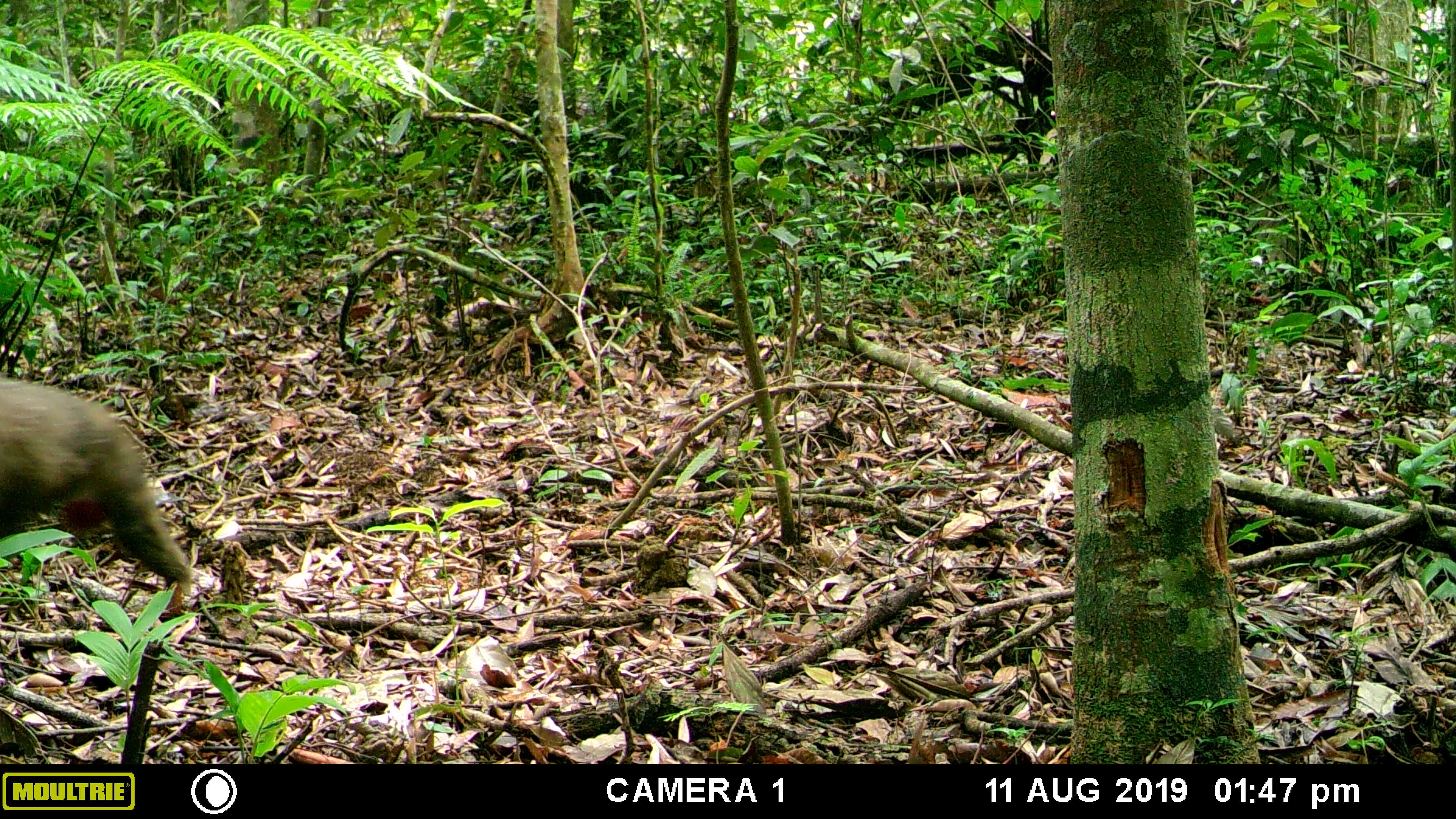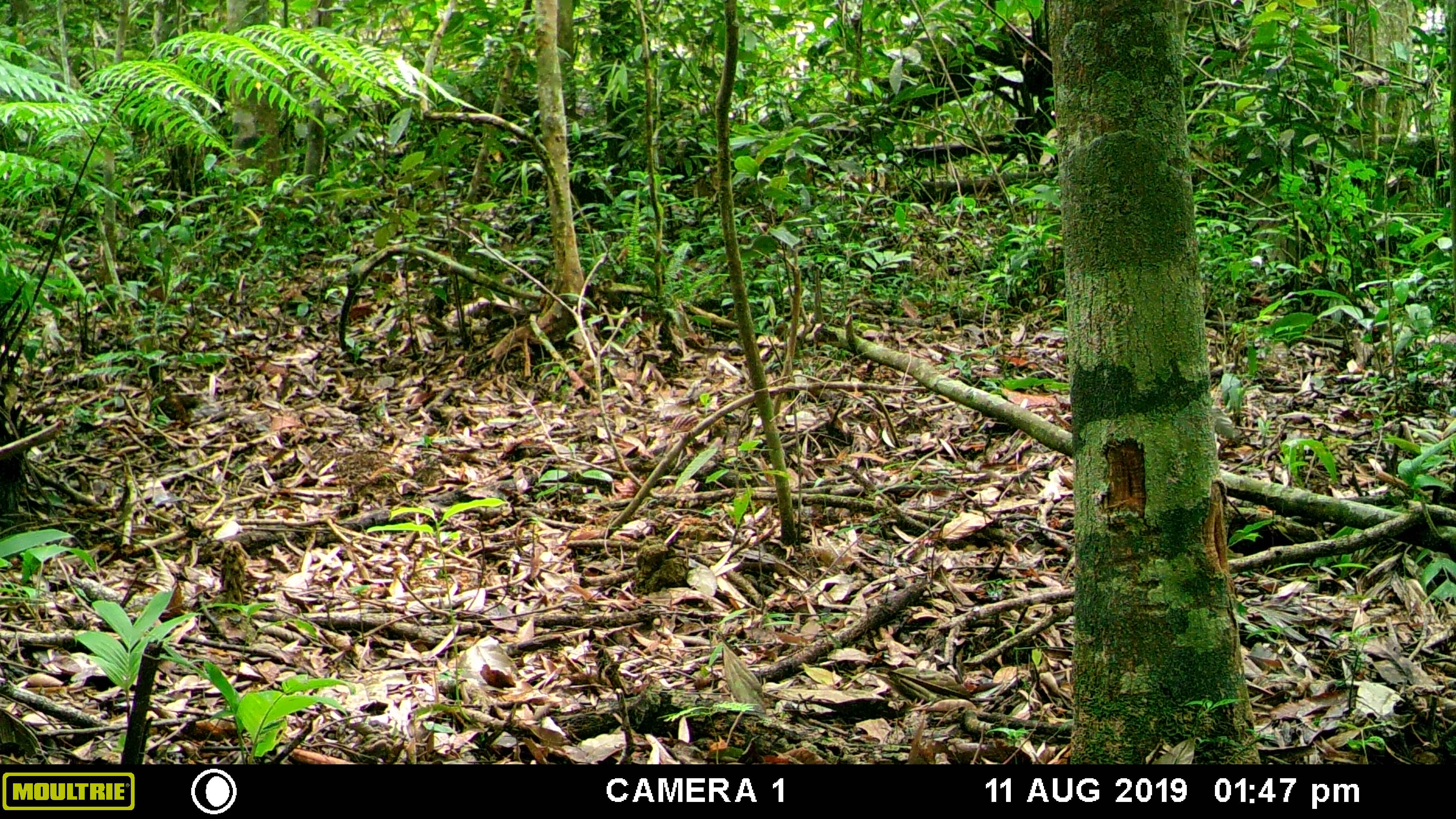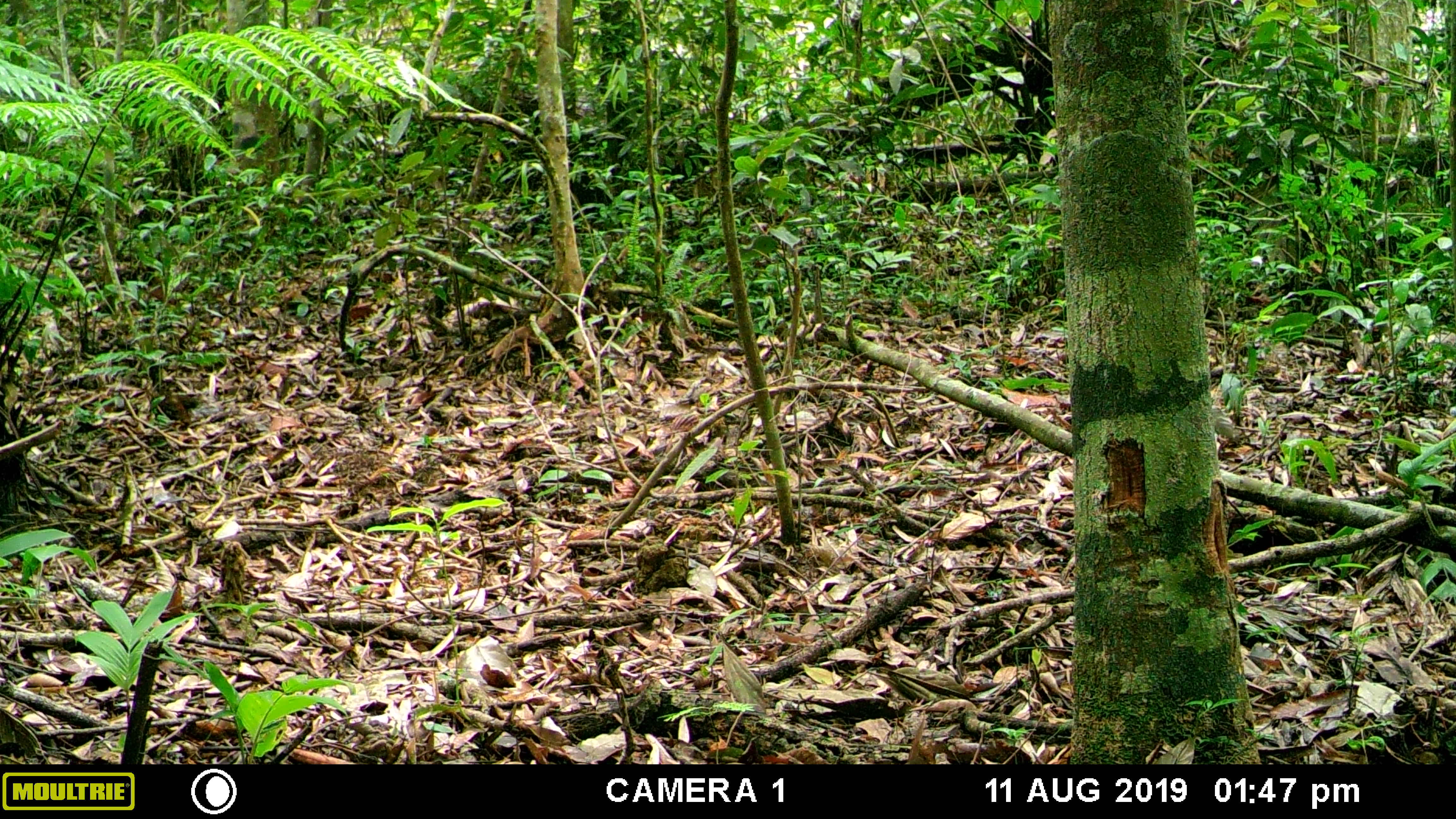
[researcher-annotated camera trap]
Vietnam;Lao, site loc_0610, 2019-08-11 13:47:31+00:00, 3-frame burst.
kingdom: Animalia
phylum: Chordata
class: Mammalia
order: Primates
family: Cercopithecidae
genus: Macaca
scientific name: Macaca arctoides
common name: stump-tailed macaque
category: stump tailed macaque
Stump tailed macaque (stump-tailed macaque) (Macaca arctoides). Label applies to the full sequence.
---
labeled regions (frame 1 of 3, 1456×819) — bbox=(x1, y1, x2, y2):
stump tailed macaque: bbox=(0, 376, 191, 596)